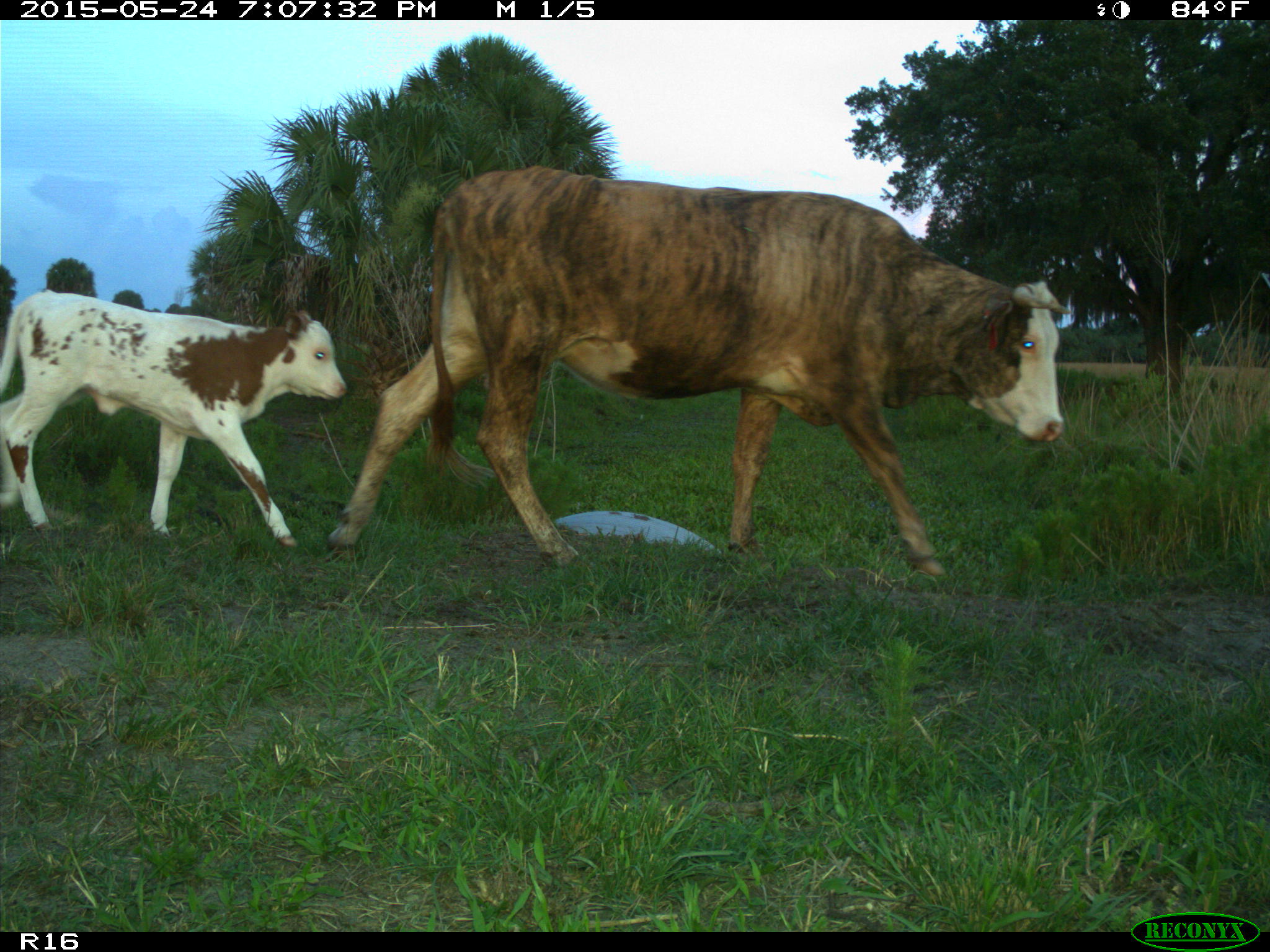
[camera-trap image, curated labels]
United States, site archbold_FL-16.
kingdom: Animalia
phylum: Chordata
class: Mammalia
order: Artiodactyla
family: Bovidae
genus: Bos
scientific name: Bos taurus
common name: domestic cow